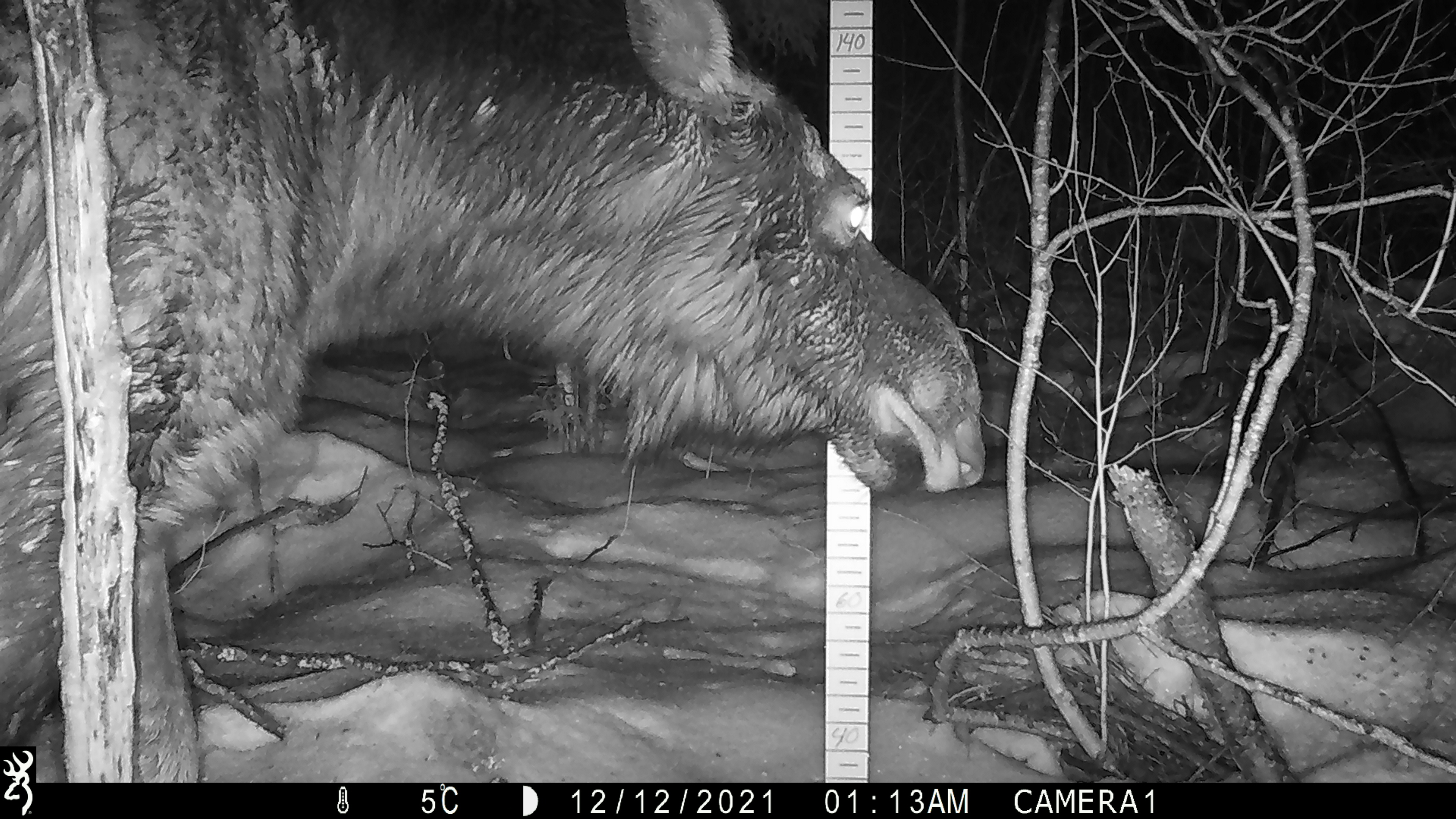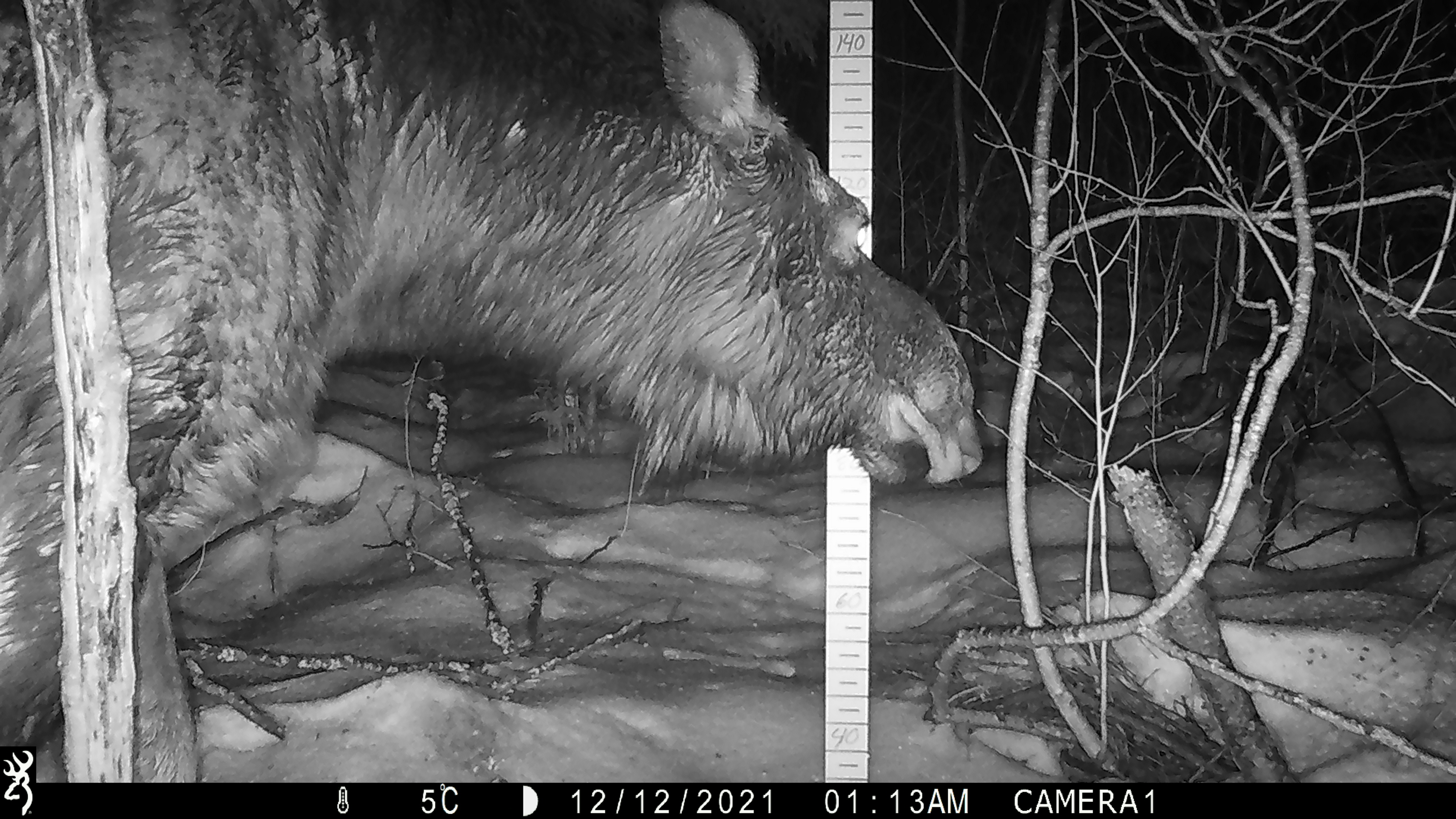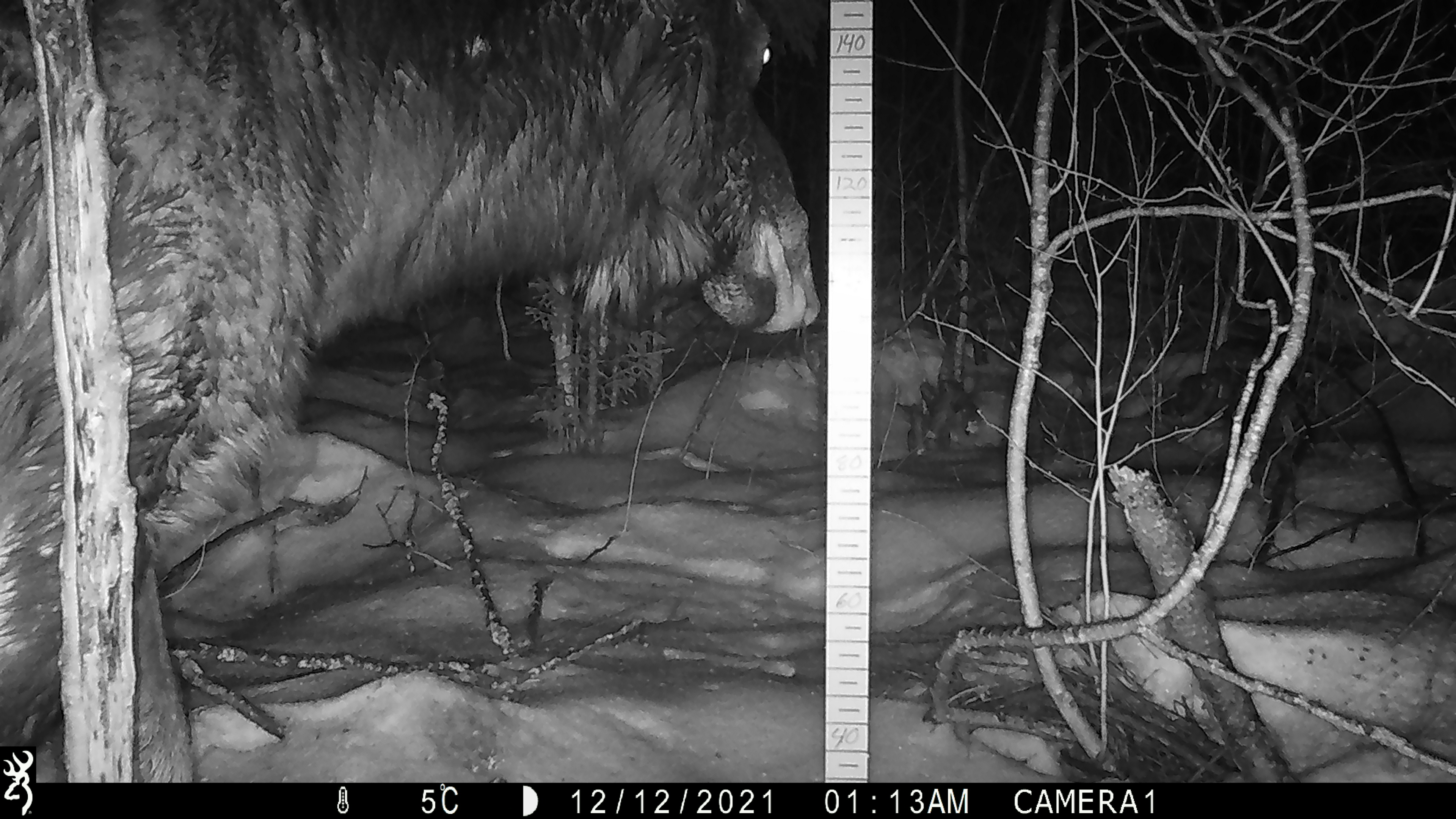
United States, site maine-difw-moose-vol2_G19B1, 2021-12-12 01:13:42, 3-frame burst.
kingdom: Animalia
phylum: Chordata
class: Mammalia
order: Artiodactyla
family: Cervidae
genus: Alces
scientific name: Alces alces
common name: moose